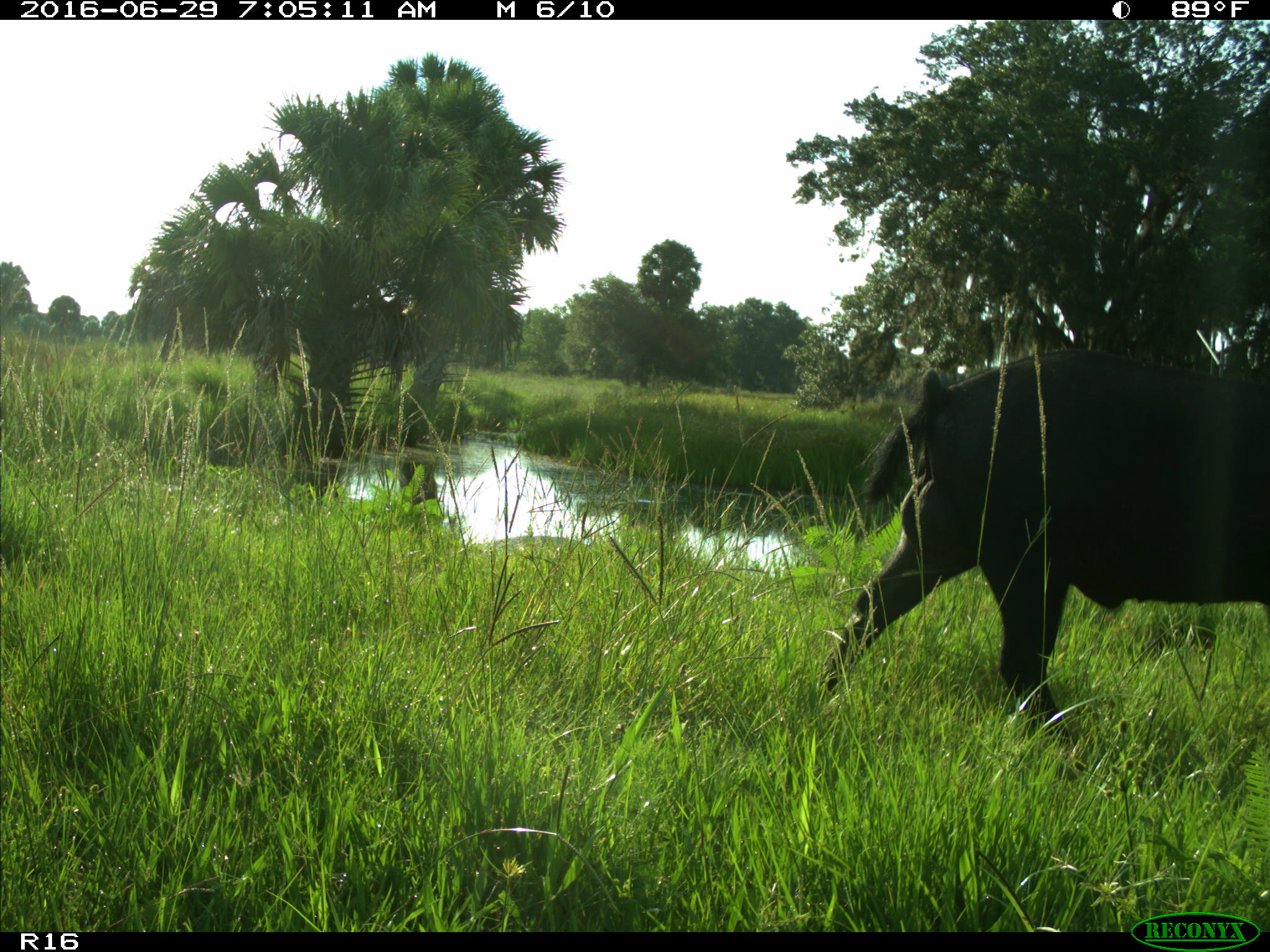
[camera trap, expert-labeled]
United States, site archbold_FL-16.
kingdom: Animalia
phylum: Chordata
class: Mammalia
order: Artiodactyla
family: Suidae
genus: Sus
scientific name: Sus scrofa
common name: wild boar